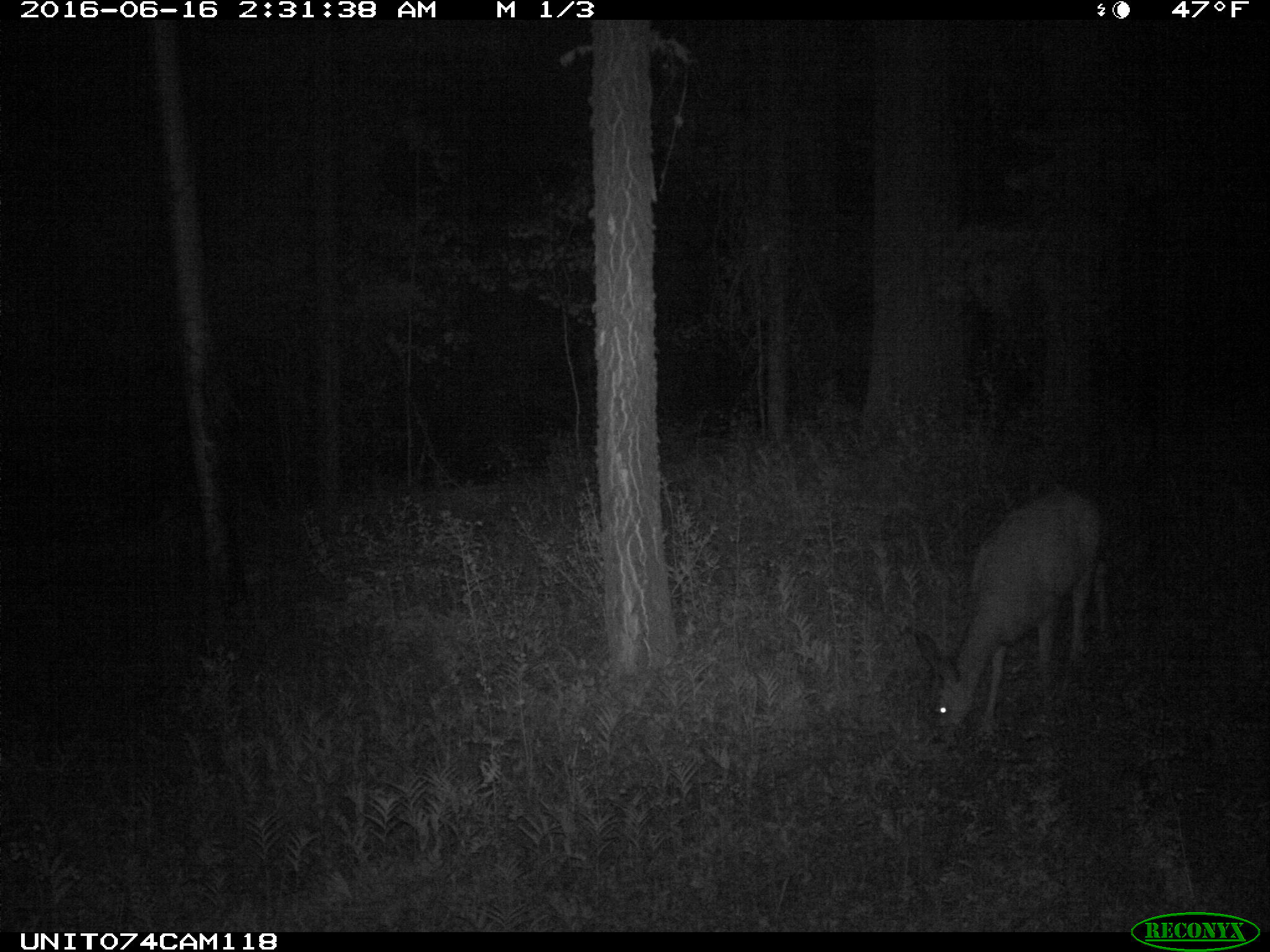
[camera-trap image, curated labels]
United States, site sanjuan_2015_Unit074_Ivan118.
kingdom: Animalia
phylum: Chordata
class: Mammalia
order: Artiodactyla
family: Cervidae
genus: Odocoileus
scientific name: Odocoileus hemionus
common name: mule deer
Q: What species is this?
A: Odocoileus hemionus (mule deer).